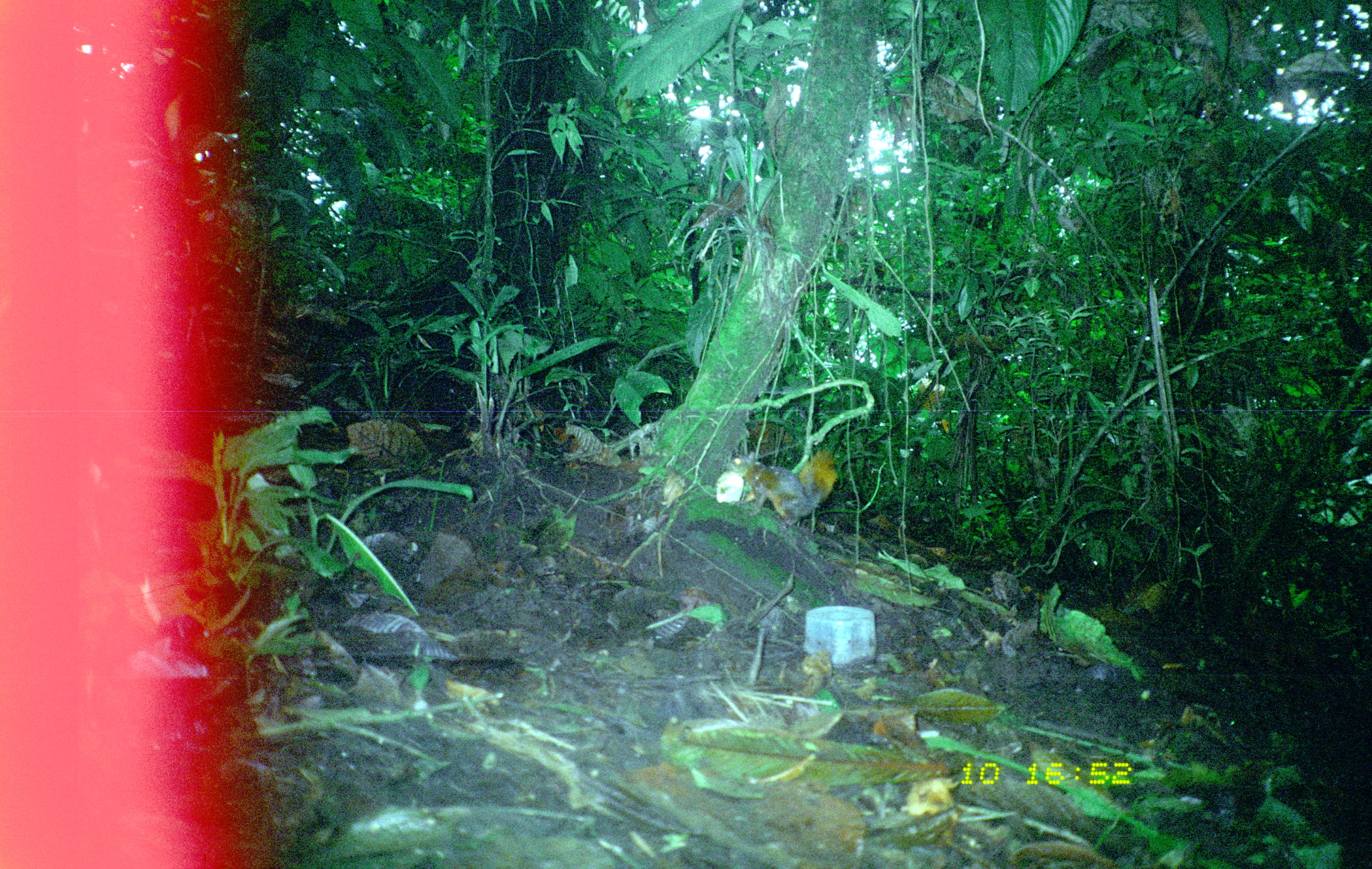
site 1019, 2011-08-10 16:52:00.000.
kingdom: Animalia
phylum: Chordata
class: Mammalia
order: Rodentia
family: Sciuridae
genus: Sciurus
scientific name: Sciurus granatensis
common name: red-tailed squirrel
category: sciurus gramatensis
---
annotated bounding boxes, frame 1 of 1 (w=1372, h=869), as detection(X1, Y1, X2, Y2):
sciurus gramatensis: detection(722, 450, 837, 533)